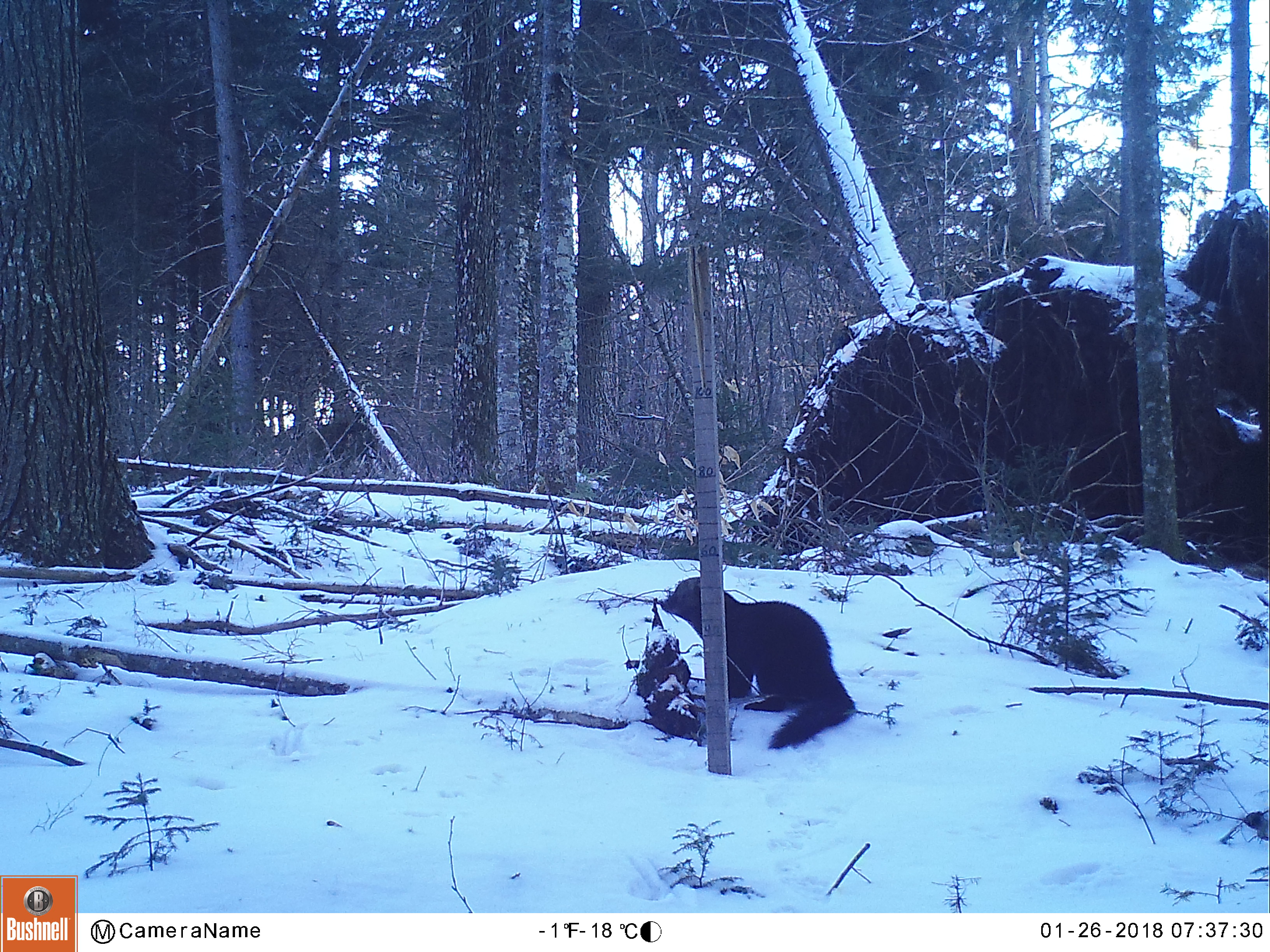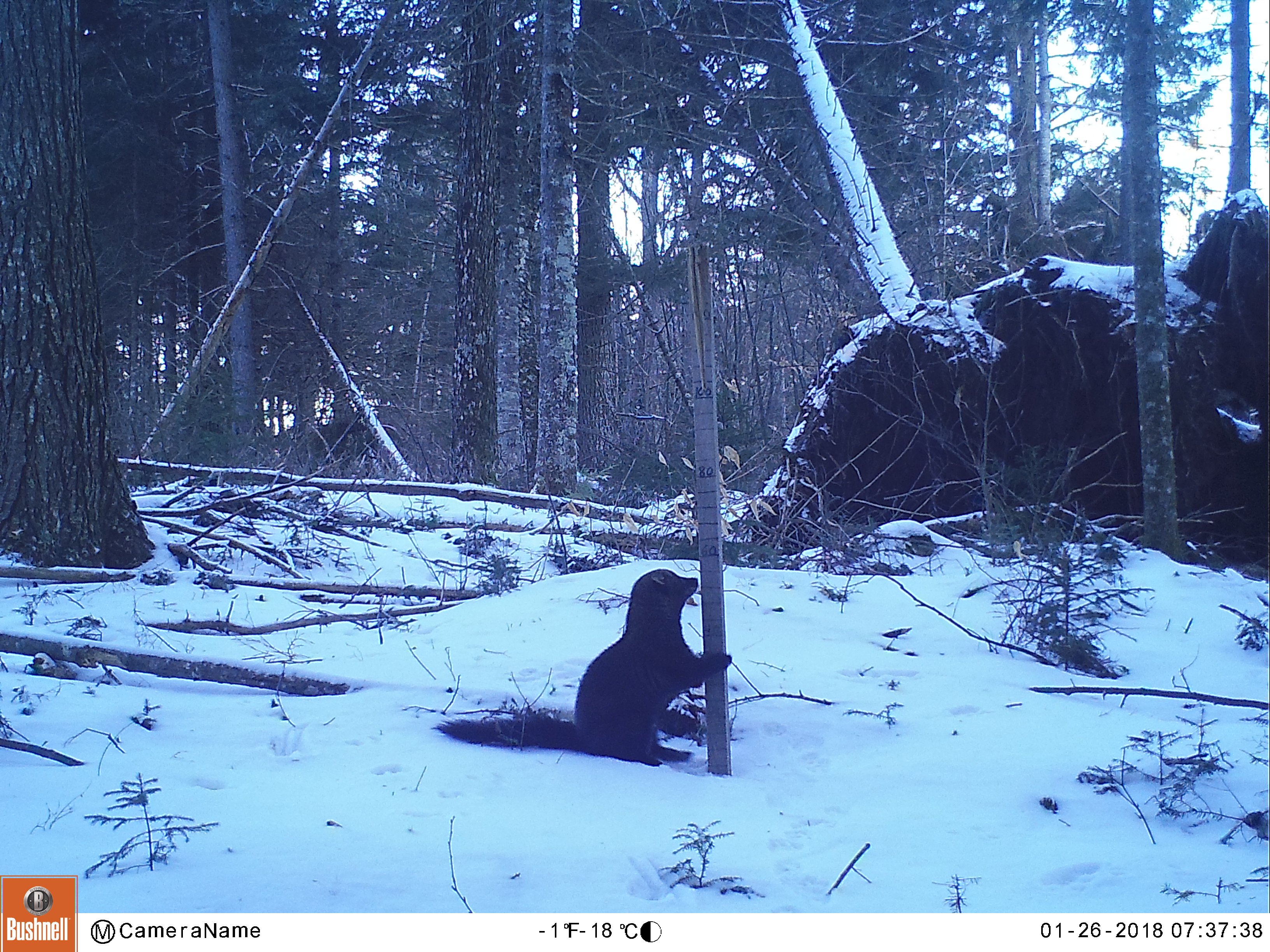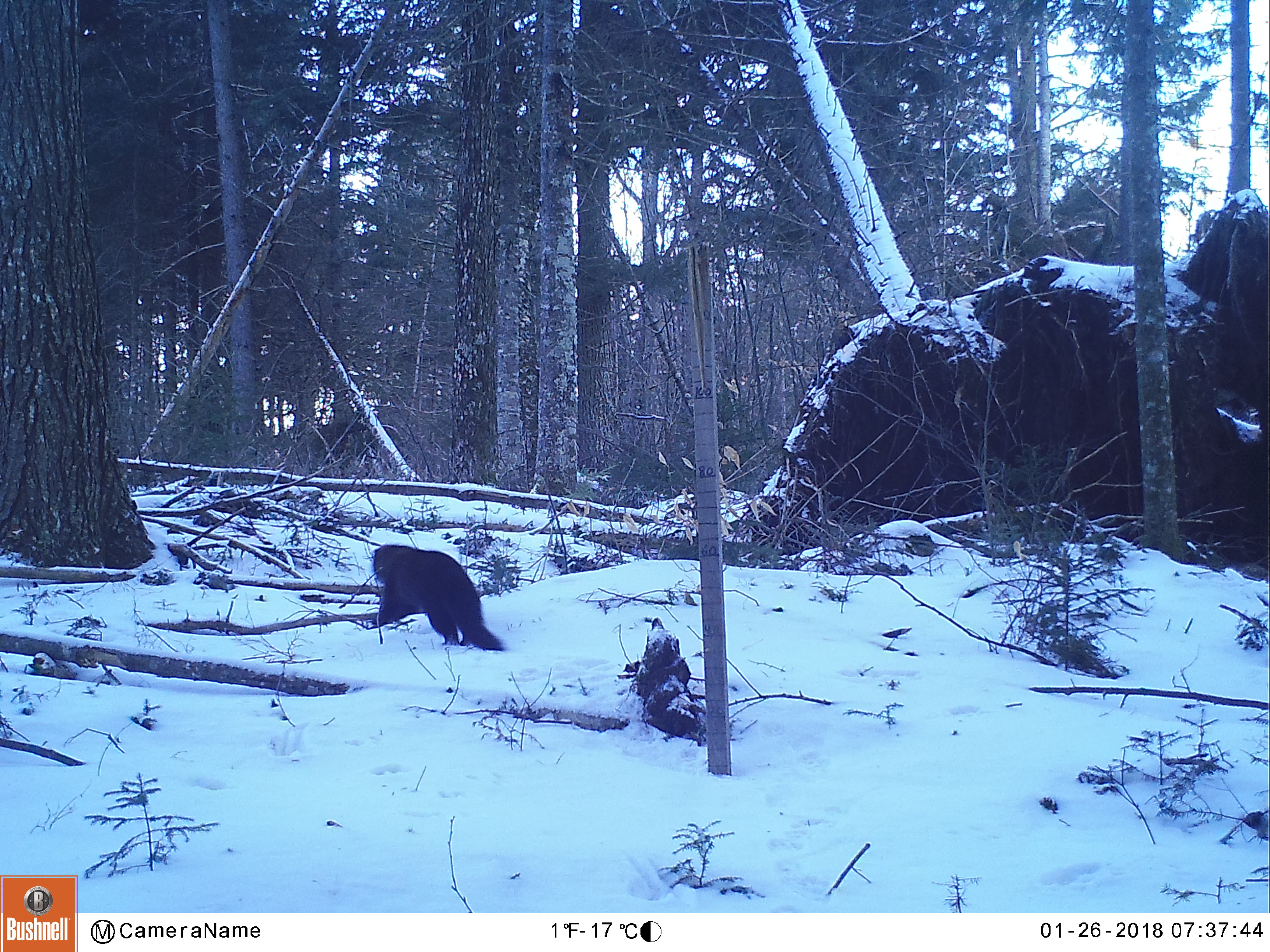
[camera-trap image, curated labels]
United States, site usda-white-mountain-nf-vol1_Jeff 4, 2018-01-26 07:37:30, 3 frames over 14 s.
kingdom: Animalia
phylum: Chordata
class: Mammalia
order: Carnivora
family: Mustelidae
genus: Pekania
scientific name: Pekania pennanti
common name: fisher